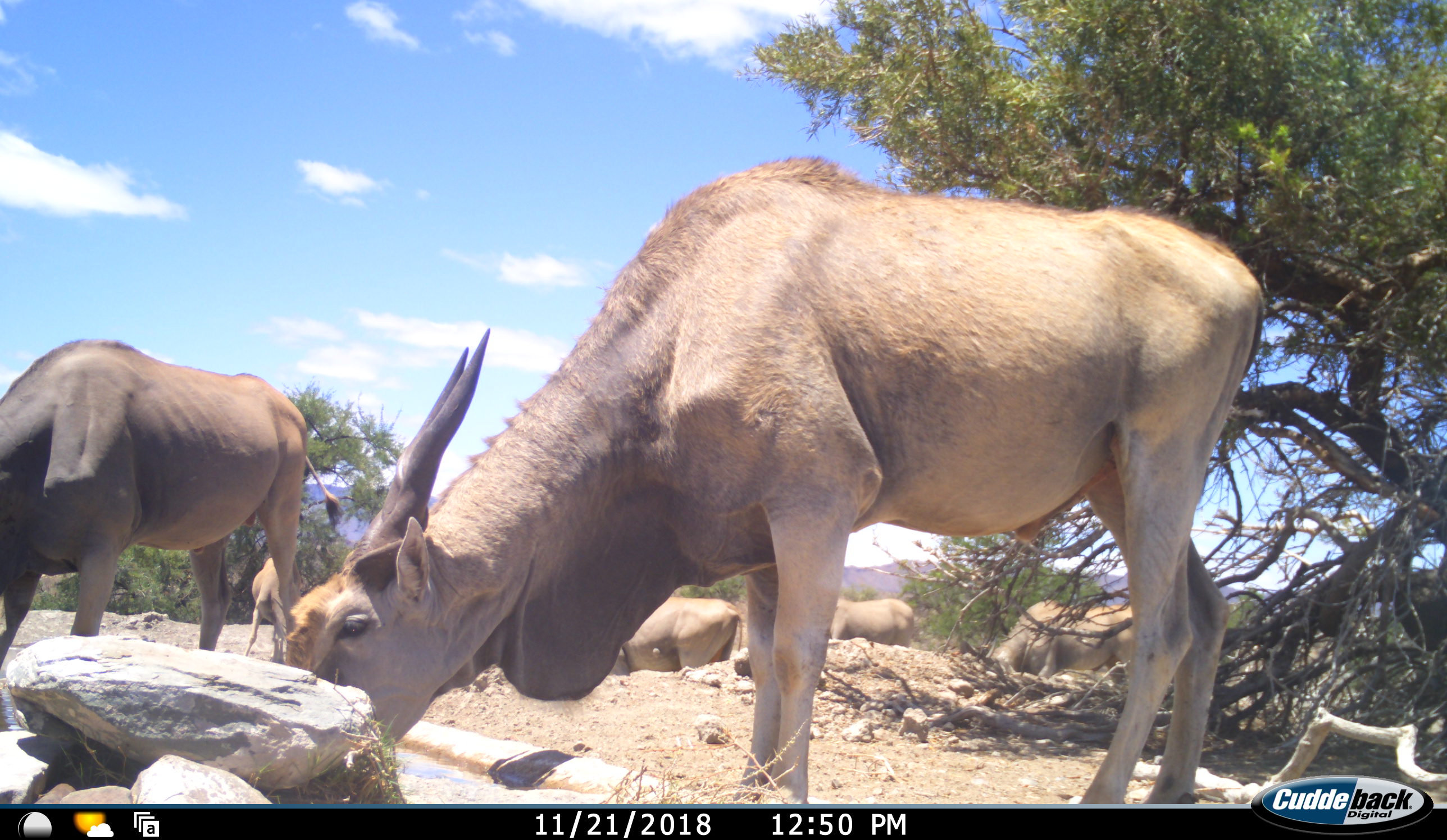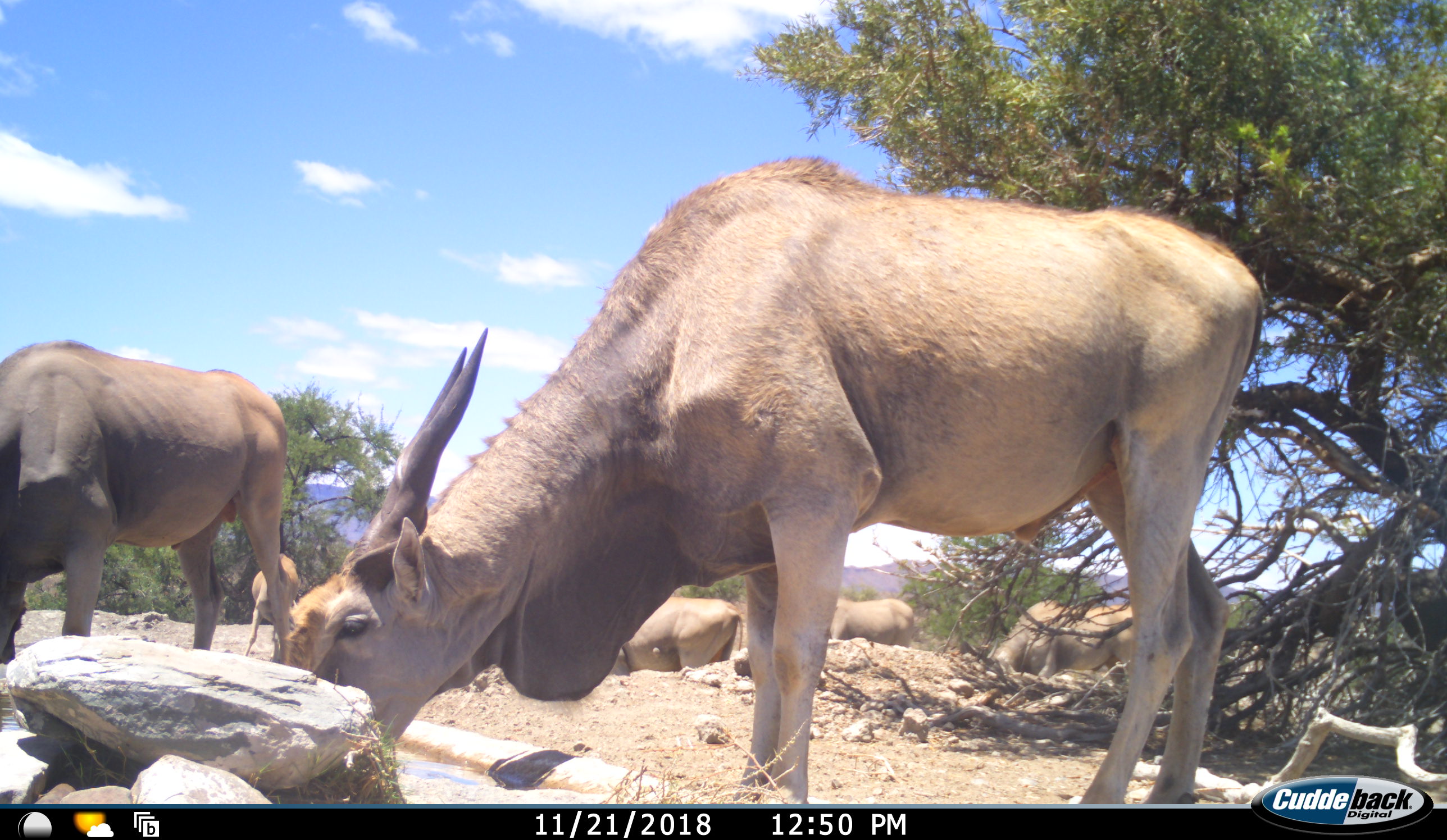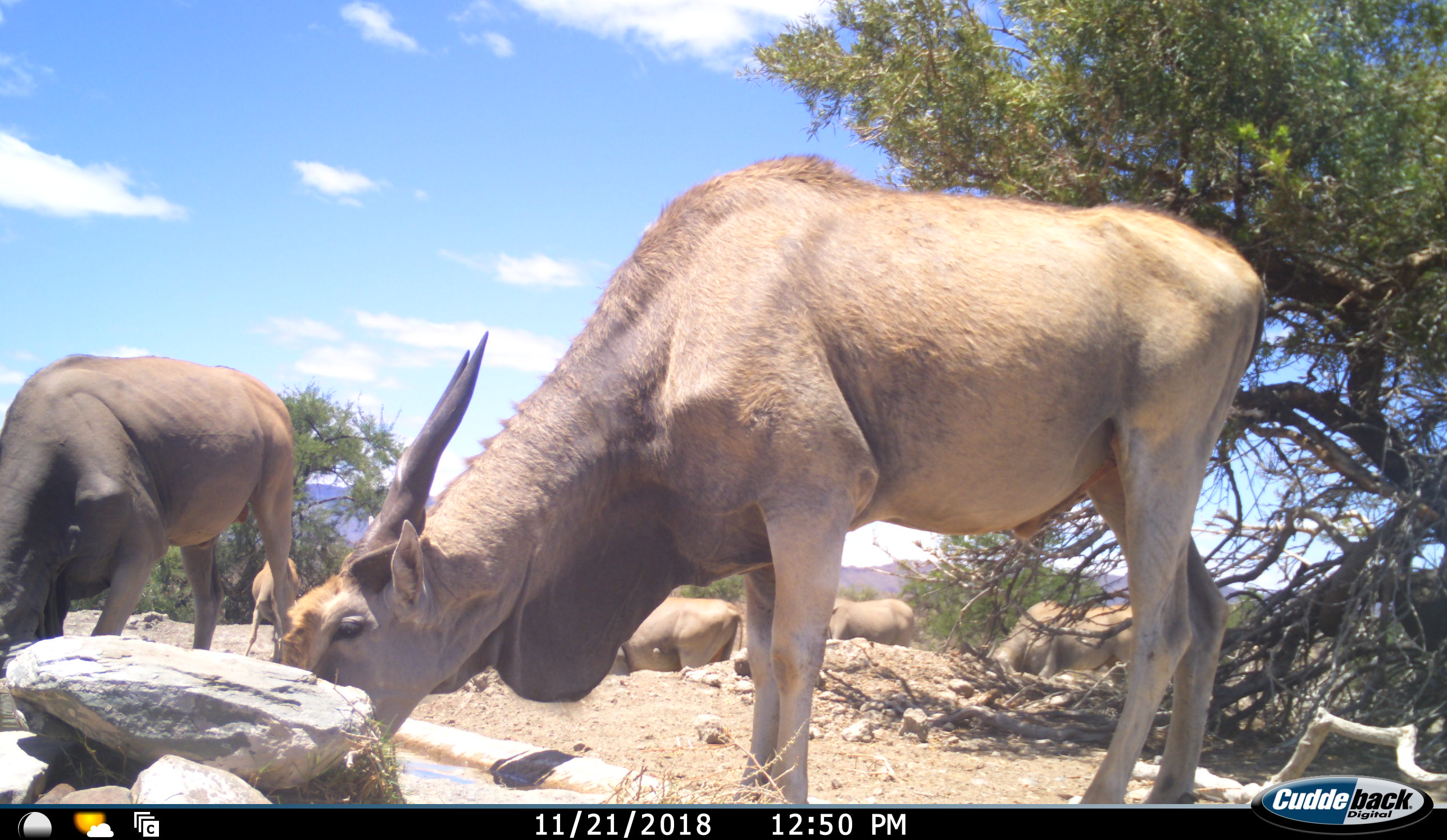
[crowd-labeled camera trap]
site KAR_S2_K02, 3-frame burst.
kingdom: Animalia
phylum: Chordata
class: Mammalia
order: Artiodactyla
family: Bovidae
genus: Tragelaphus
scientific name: Tragelaphus oryx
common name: eland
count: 6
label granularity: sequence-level